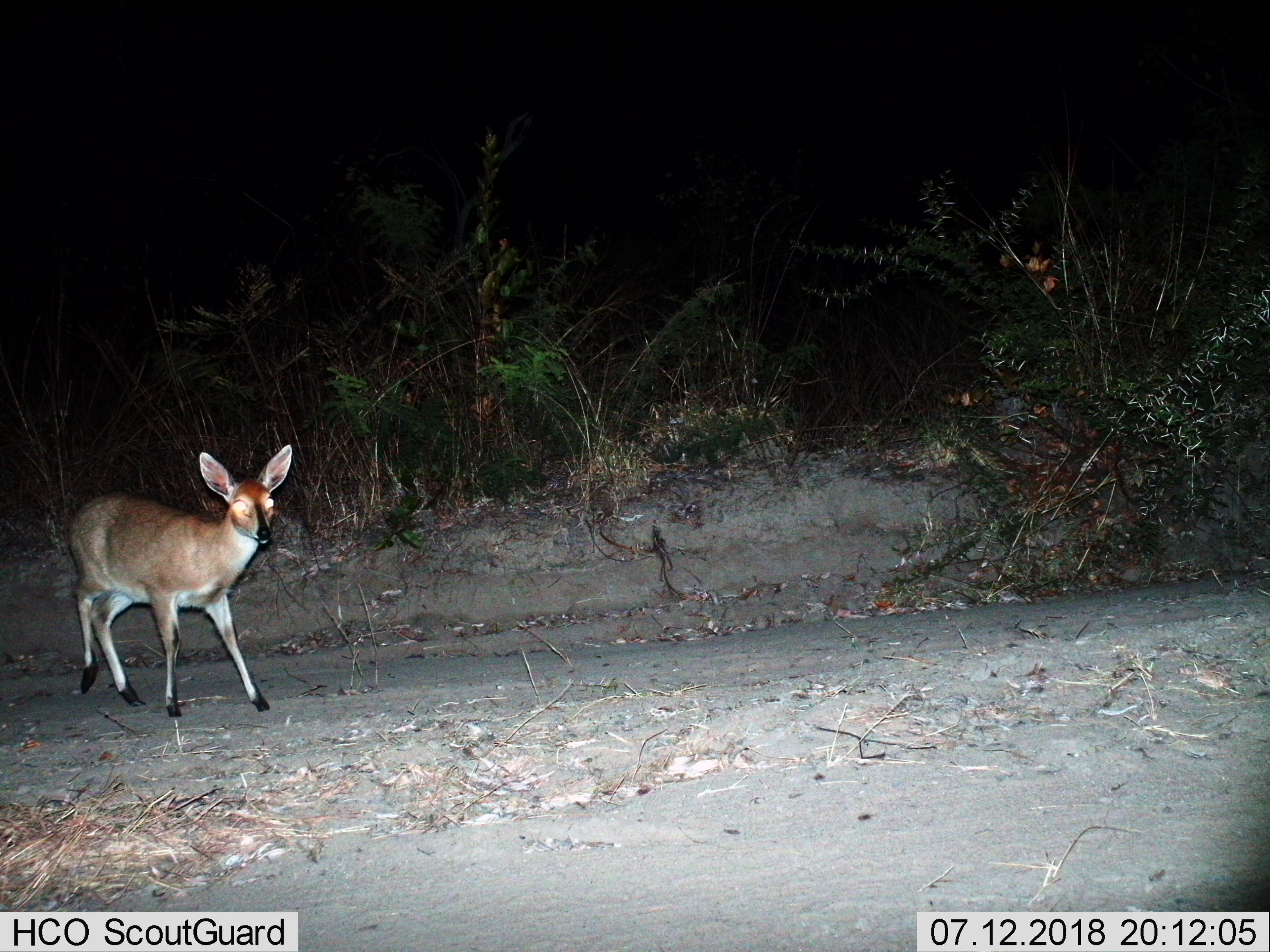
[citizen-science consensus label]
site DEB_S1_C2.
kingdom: Animalia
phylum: Chordata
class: Mammalia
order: Artiodactyla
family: Bovidae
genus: Sylvicapra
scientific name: Sylvicapra grimmia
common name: common duiker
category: duikercommongrey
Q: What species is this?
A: Duikercommongrey (common duiker) (Sylvicapra grimmia).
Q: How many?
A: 1.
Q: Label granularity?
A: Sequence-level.